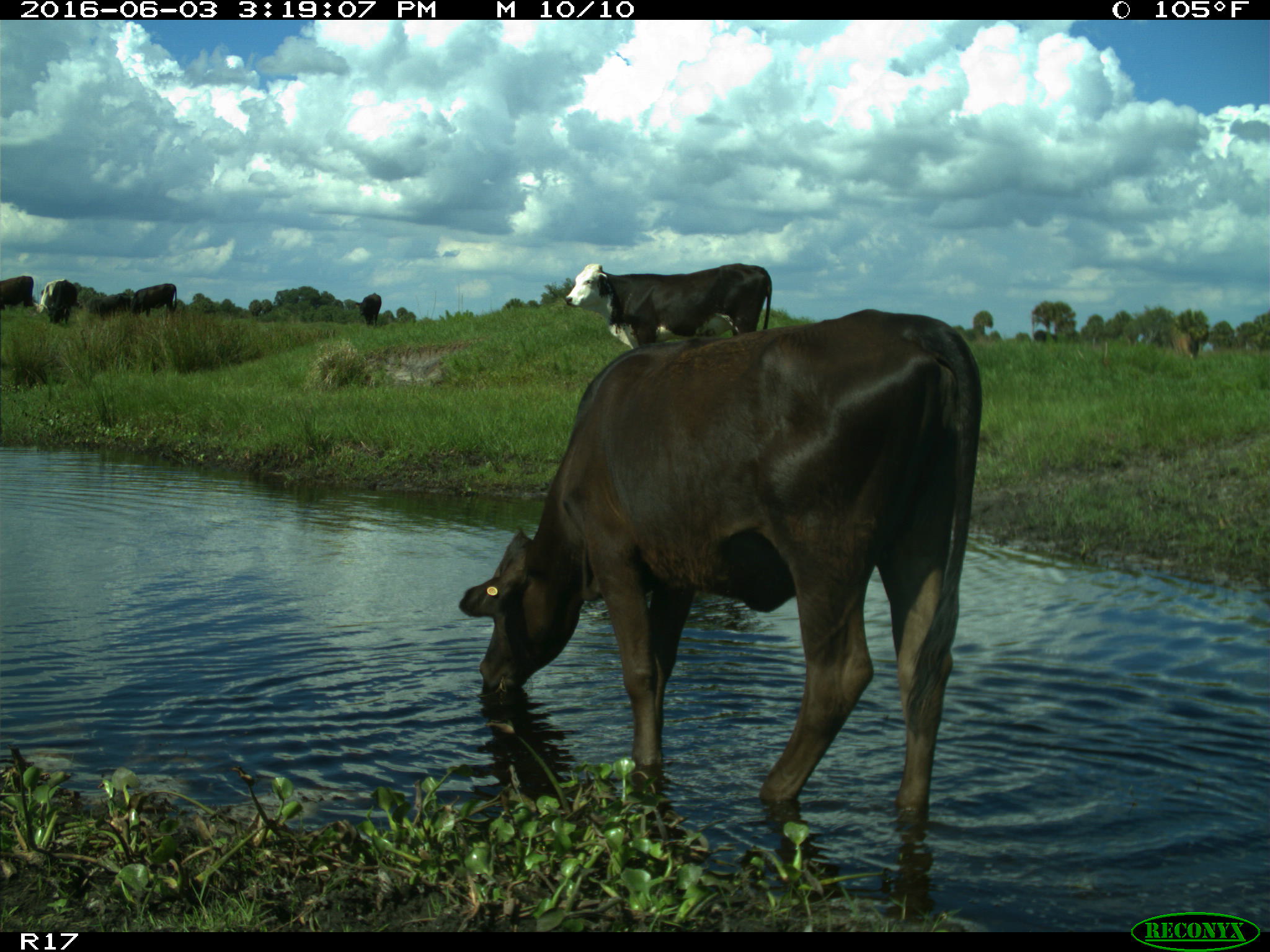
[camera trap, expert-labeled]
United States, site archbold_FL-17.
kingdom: Animalia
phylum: Chordata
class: Mammalia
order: Artiodactyla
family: Bovidae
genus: Bos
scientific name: Bos taurus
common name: domestic cow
Bos taurus (domestic cow).